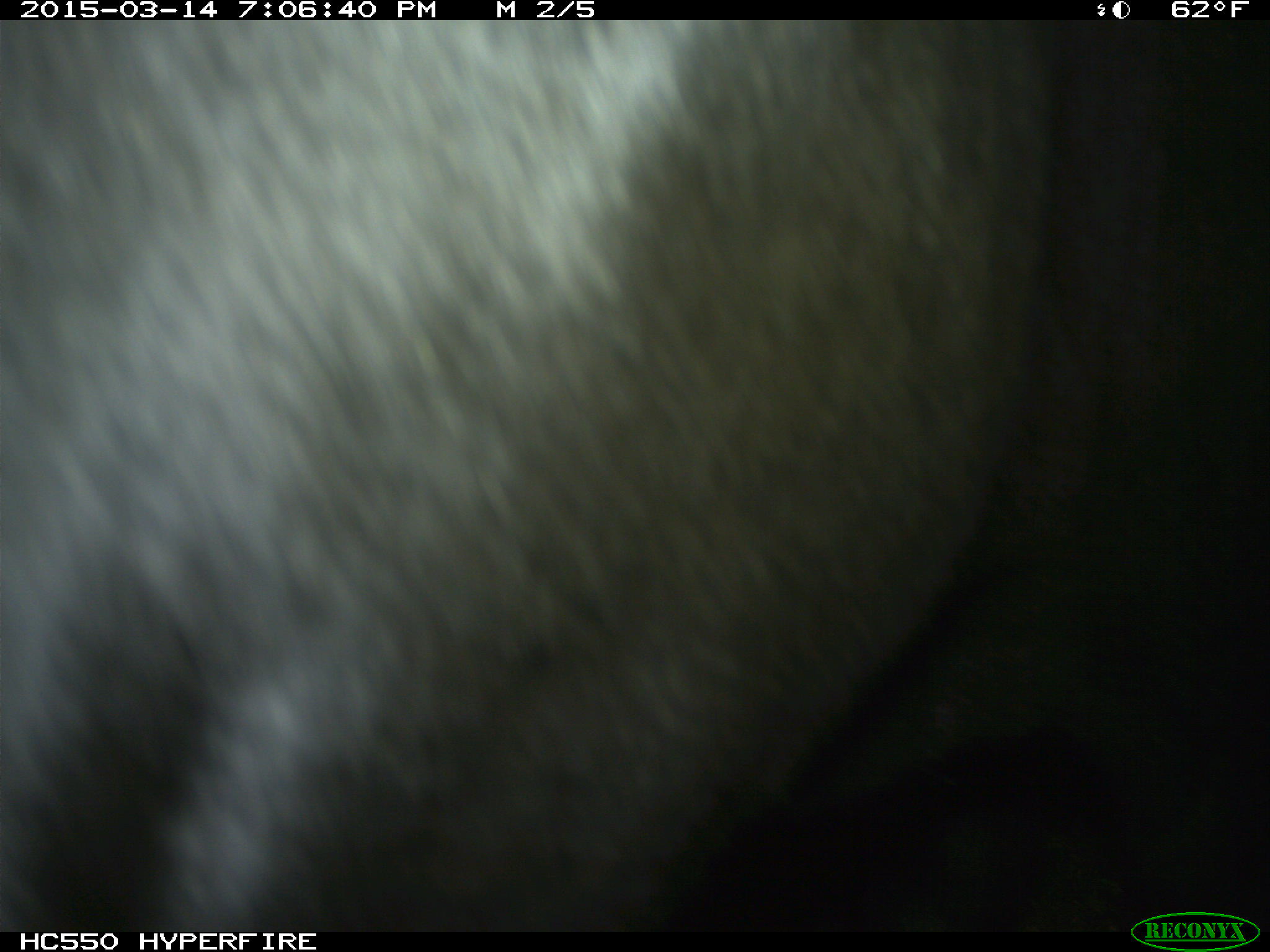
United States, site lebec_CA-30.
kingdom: Animalia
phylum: Chordata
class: Mammalia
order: Artiodactyla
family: Bovidae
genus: Bos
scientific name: Bos taurus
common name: domestic cow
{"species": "Bos taurus (domestic cow)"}